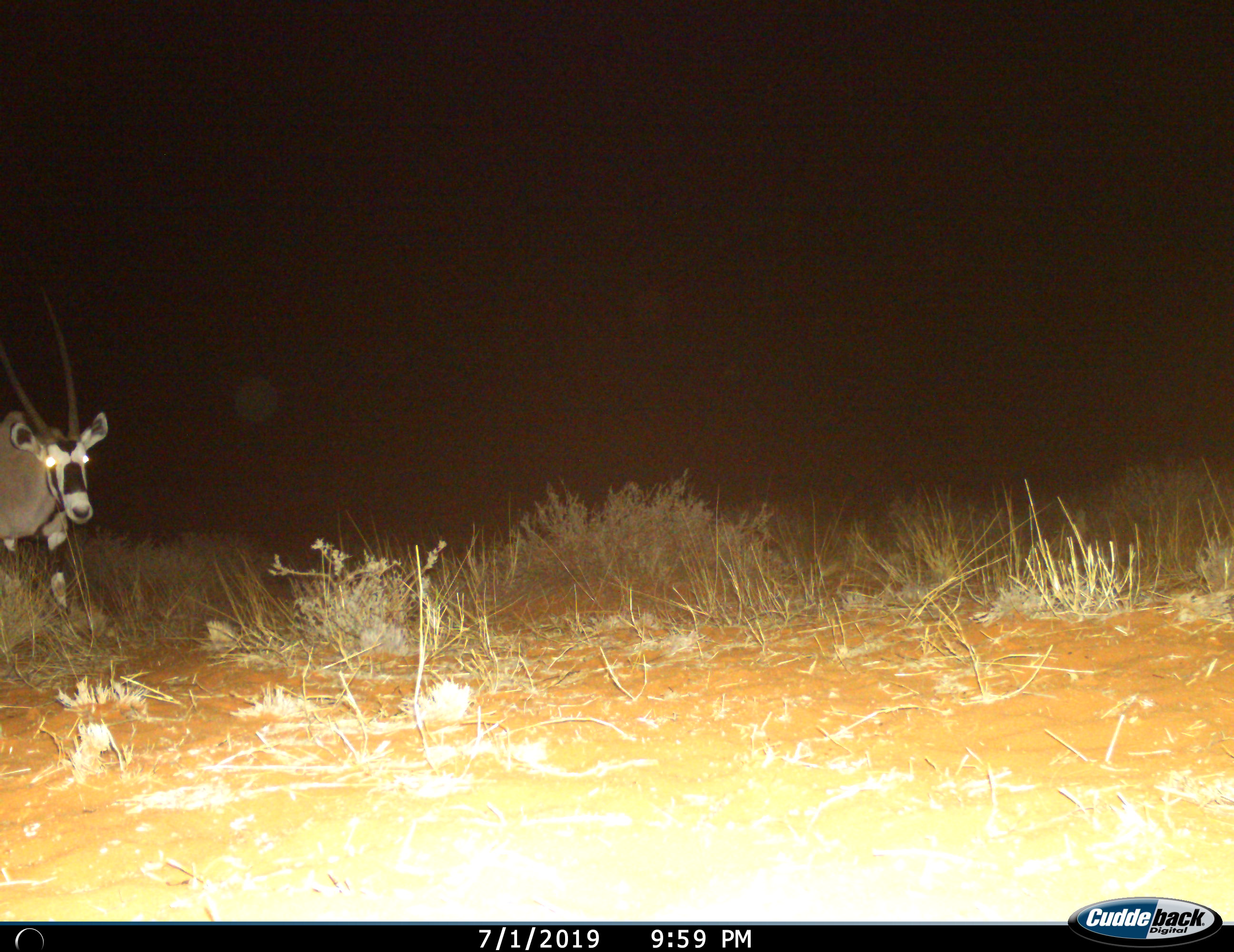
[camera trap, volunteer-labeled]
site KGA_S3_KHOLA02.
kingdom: Animalia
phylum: Chordata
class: Mammalia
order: Artiodactyla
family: Bovidae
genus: Oryx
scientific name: Oryx gazella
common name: gemsbok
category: oryx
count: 1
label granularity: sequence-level